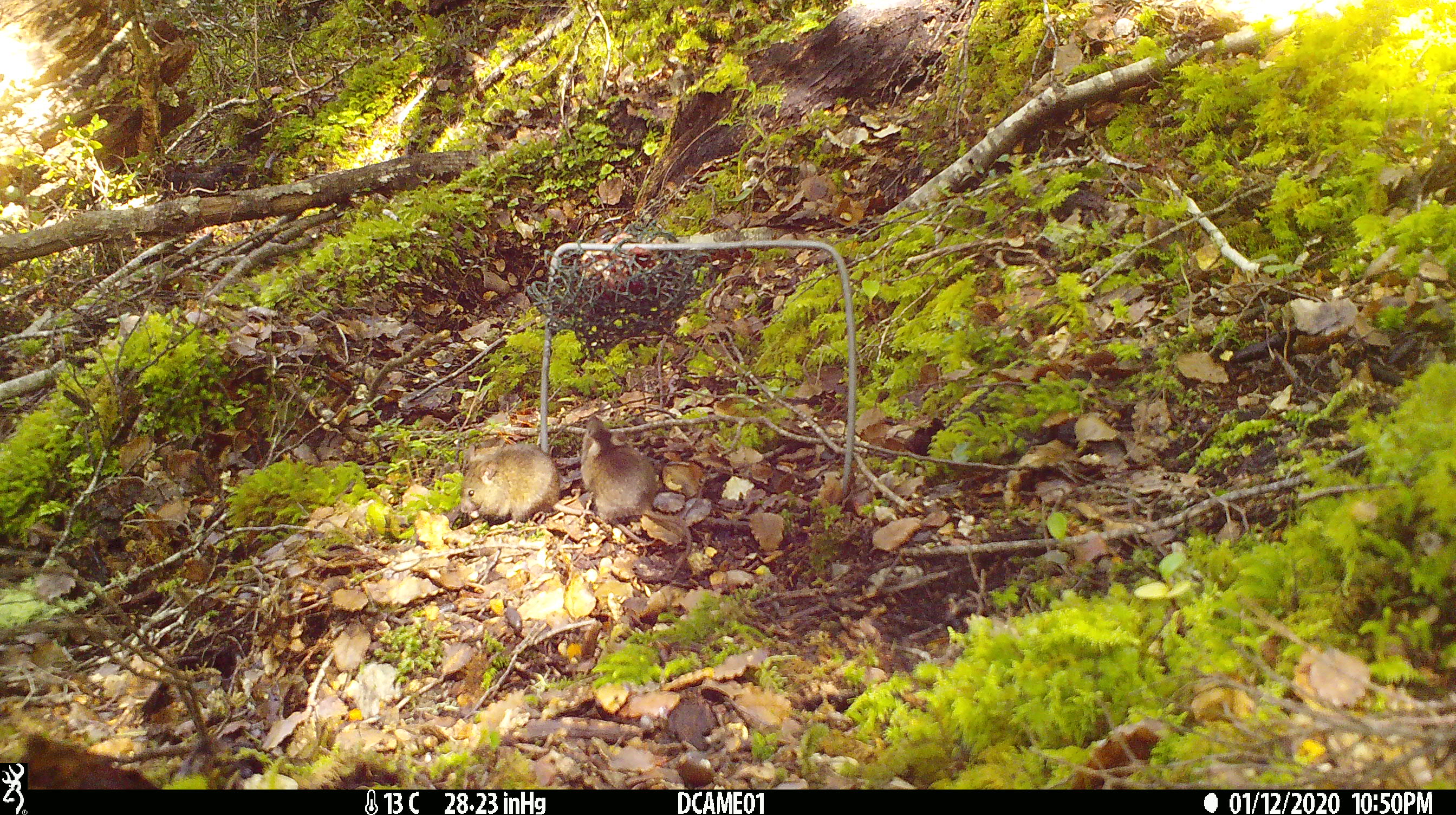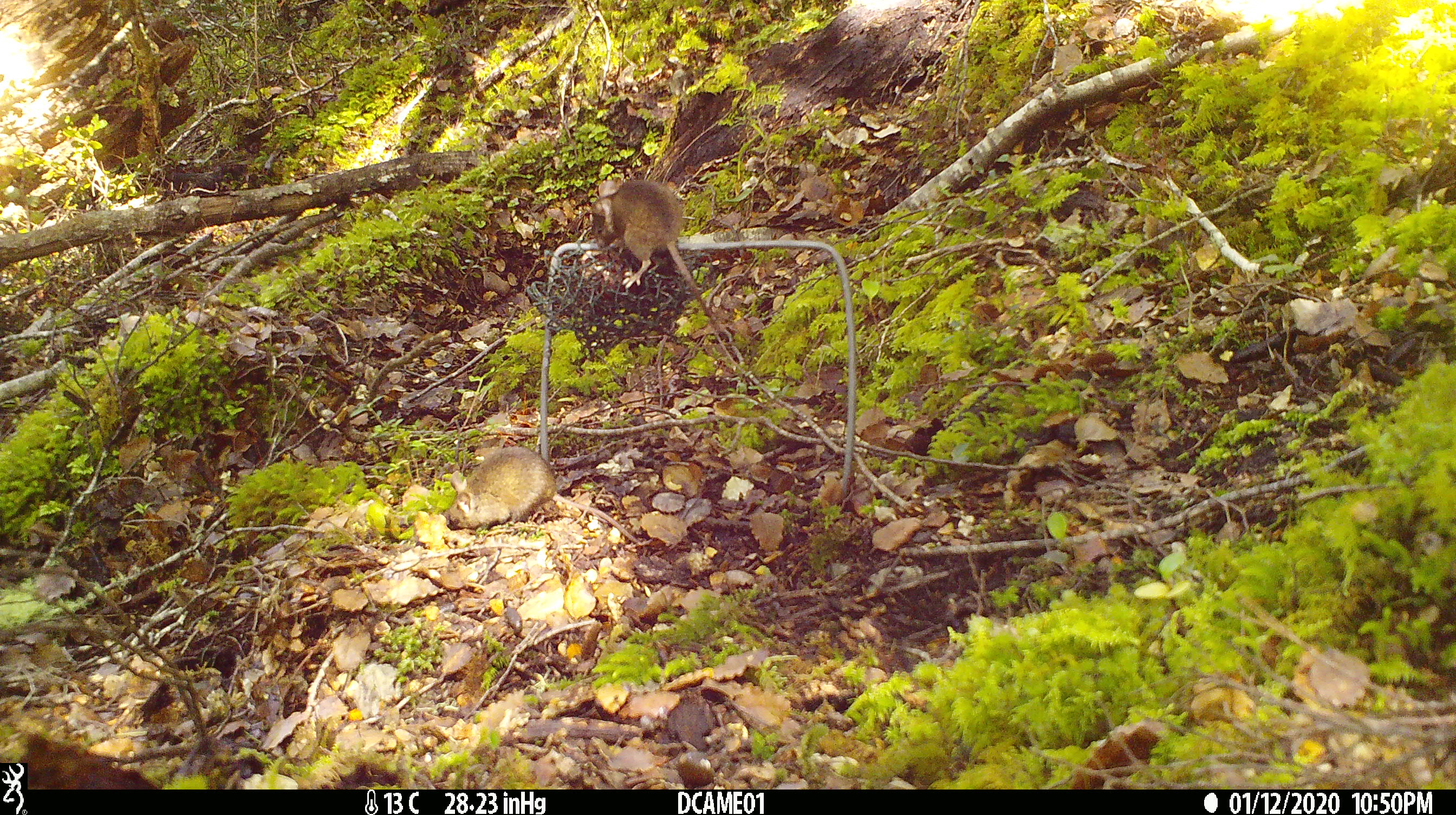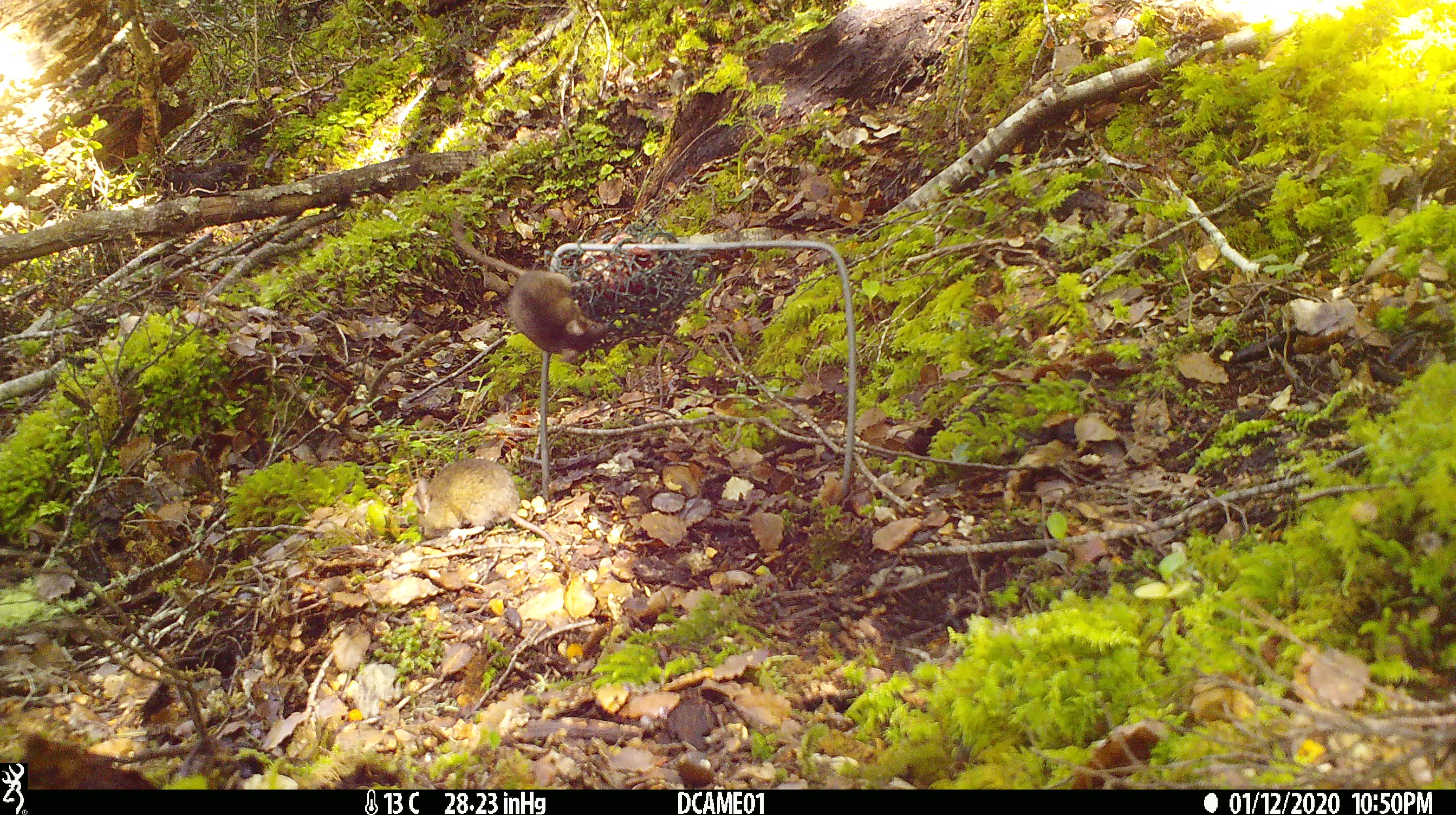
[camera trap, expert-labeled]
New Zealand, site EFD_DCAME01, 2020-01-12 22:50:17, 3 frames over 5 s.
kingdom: Animalia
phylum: Chordata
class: Mammalia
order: Rodentia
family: Muridae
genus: Mus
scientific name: Mus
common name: mouse